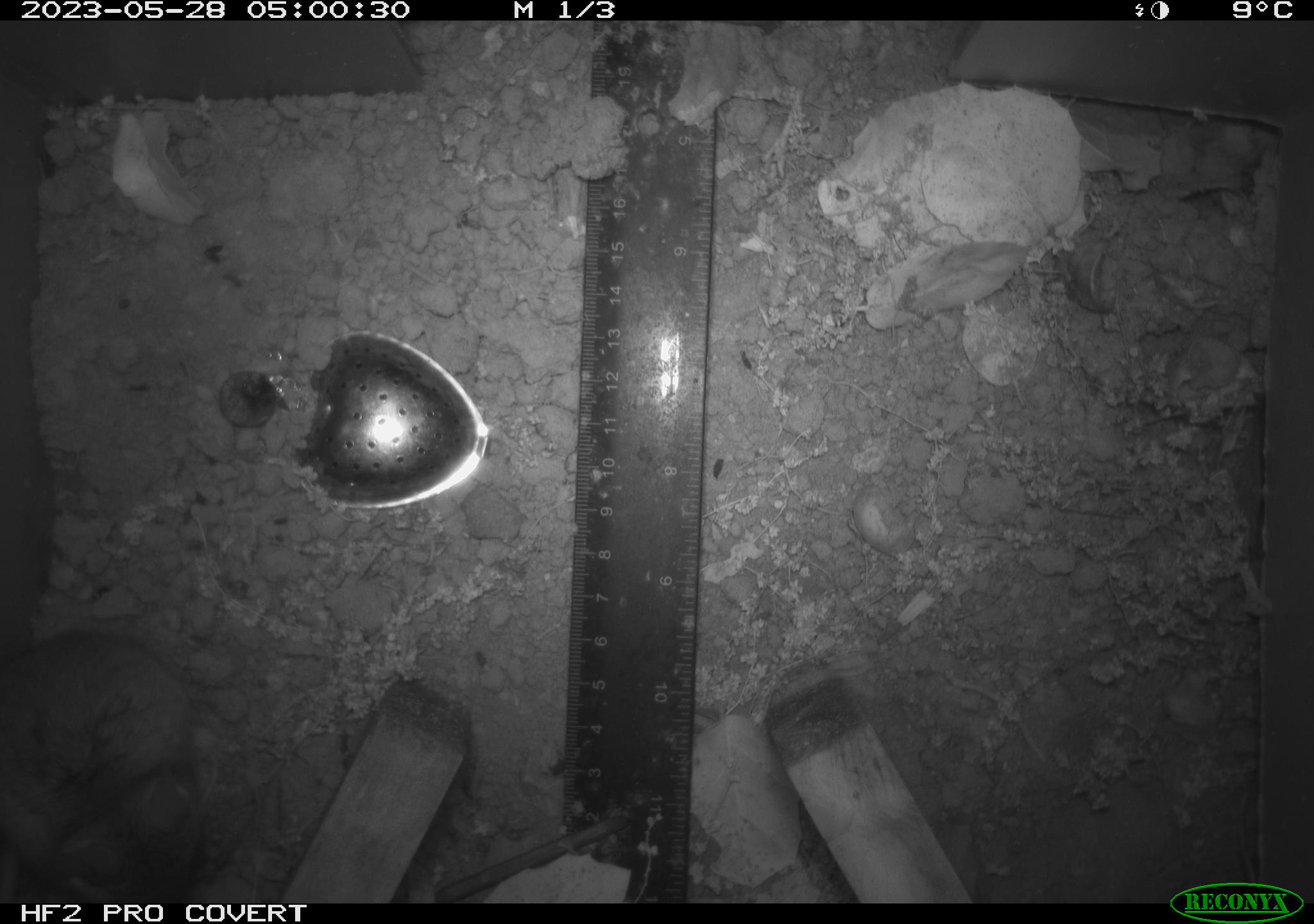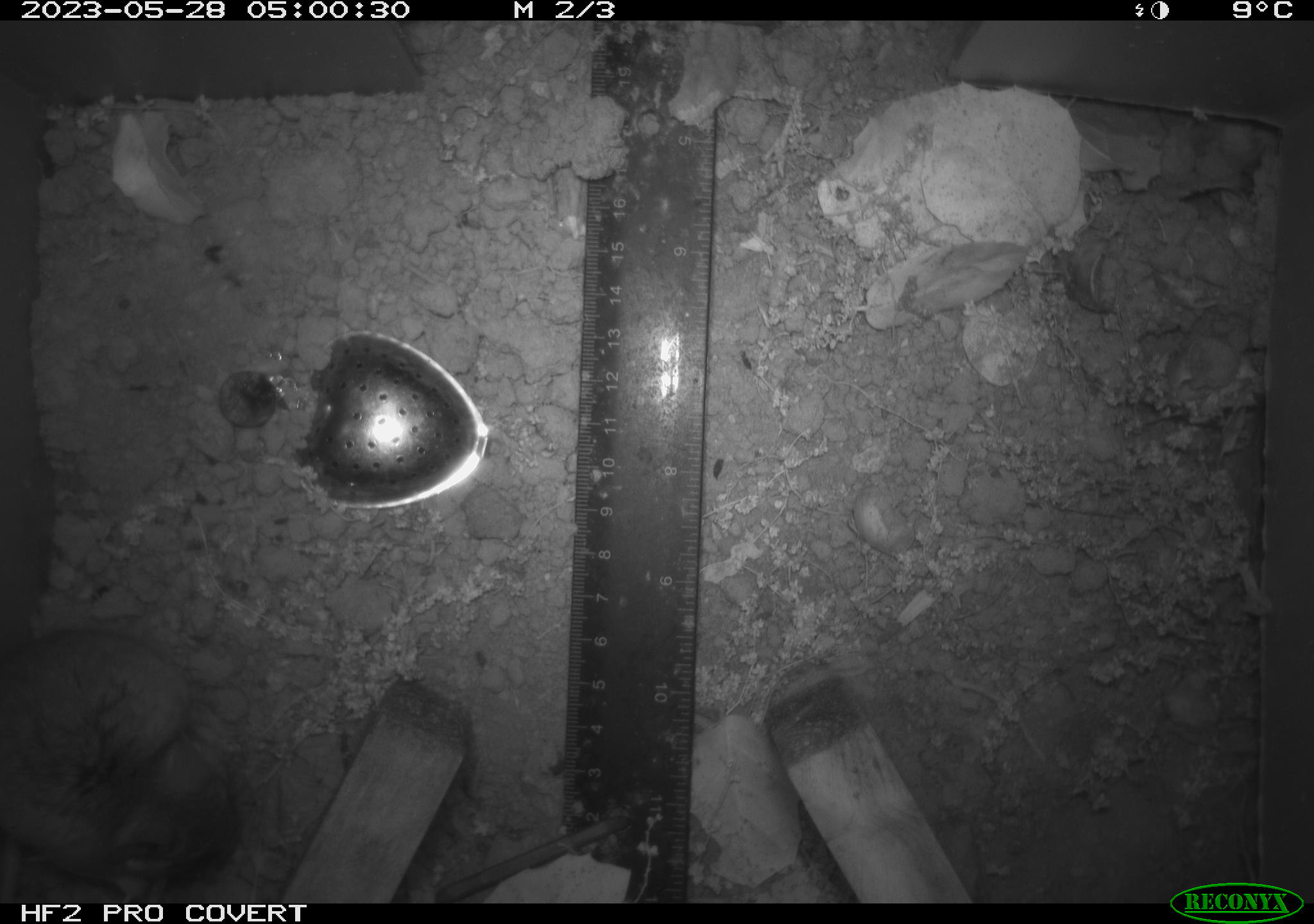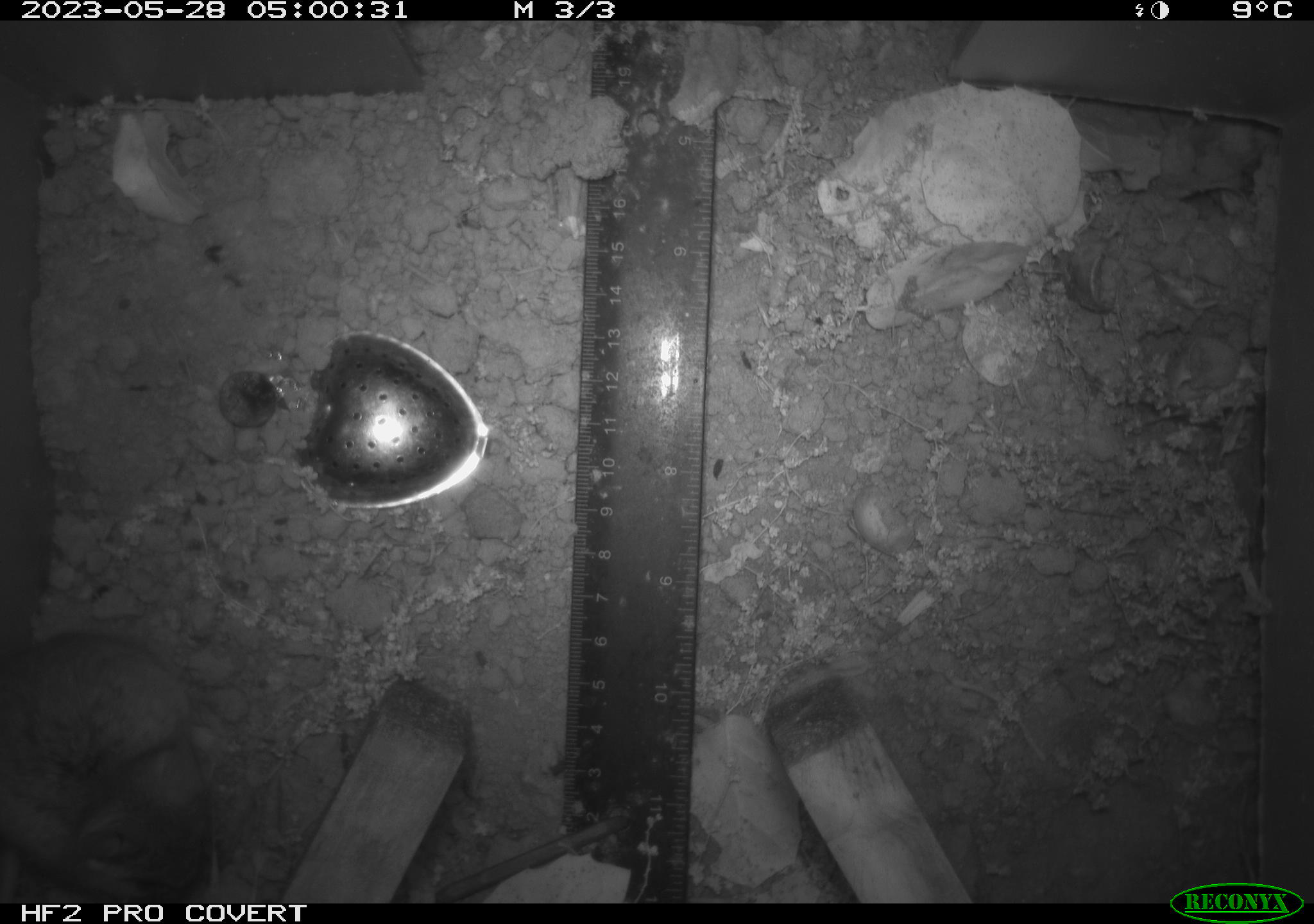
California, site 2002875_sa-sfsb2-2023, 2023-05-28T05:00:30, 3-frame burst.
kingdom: Animalia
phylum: Chordata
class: Mammalia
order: Rodentia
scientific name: Rodentia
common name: mouse species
Mouse species (Rodentia).